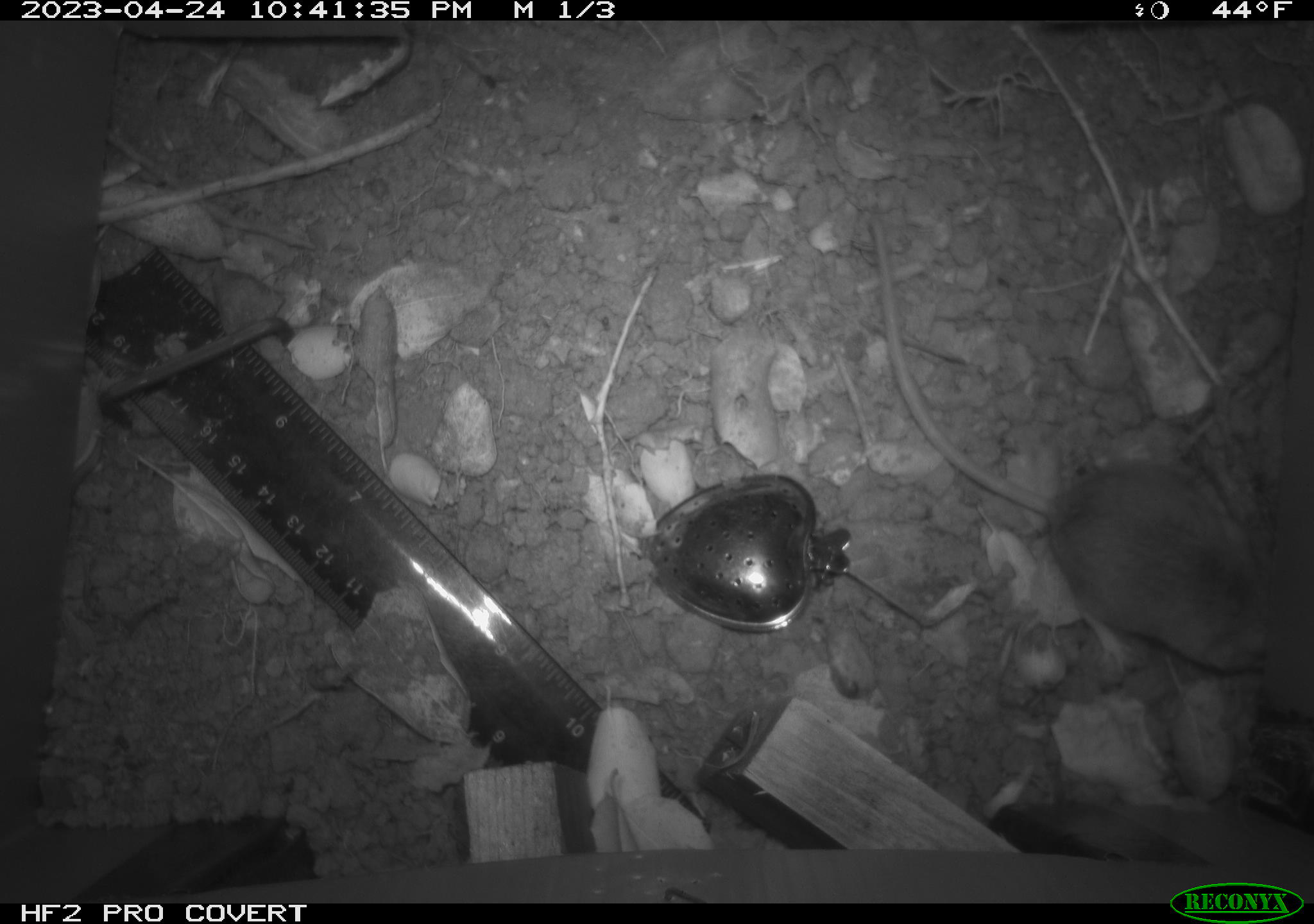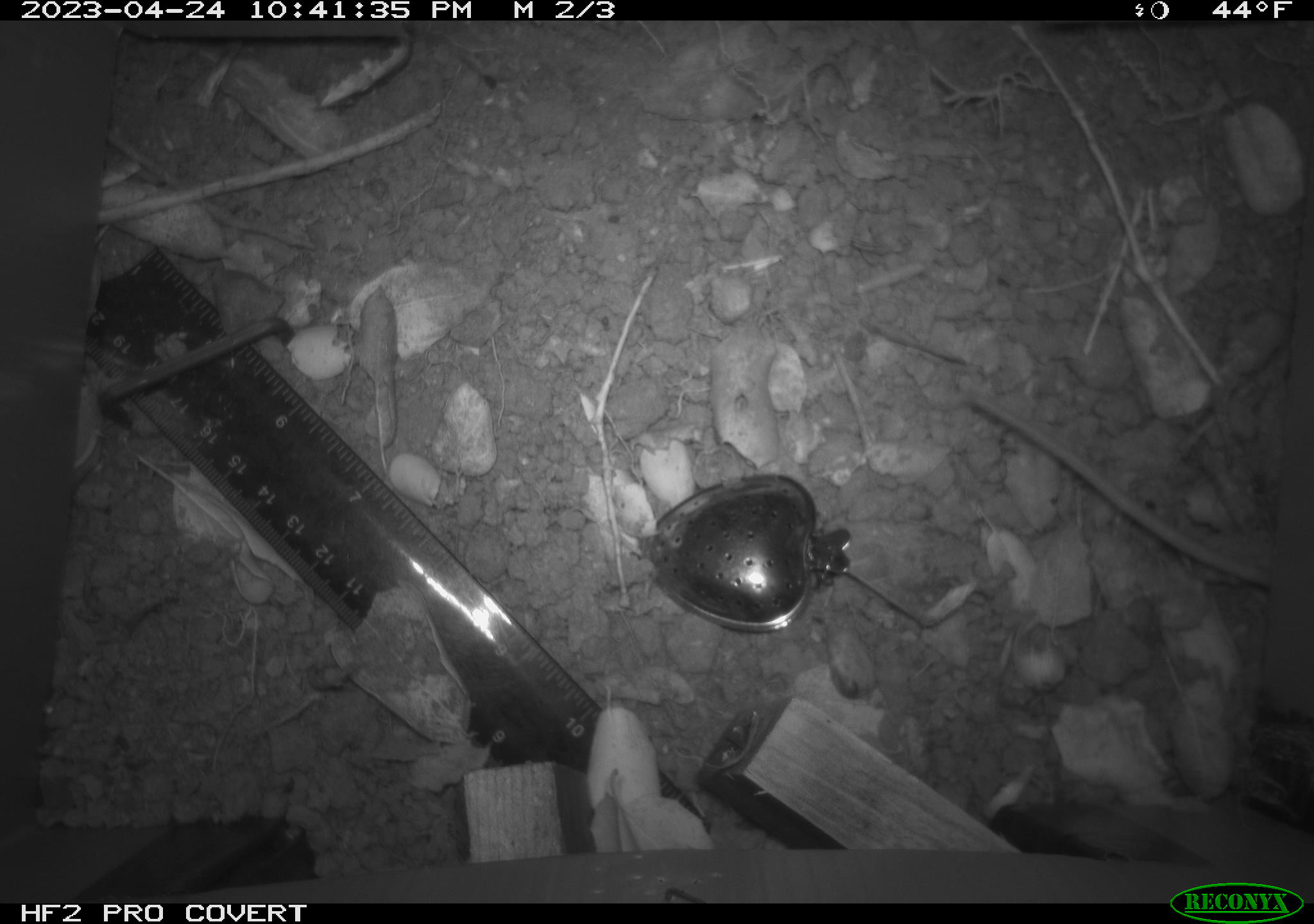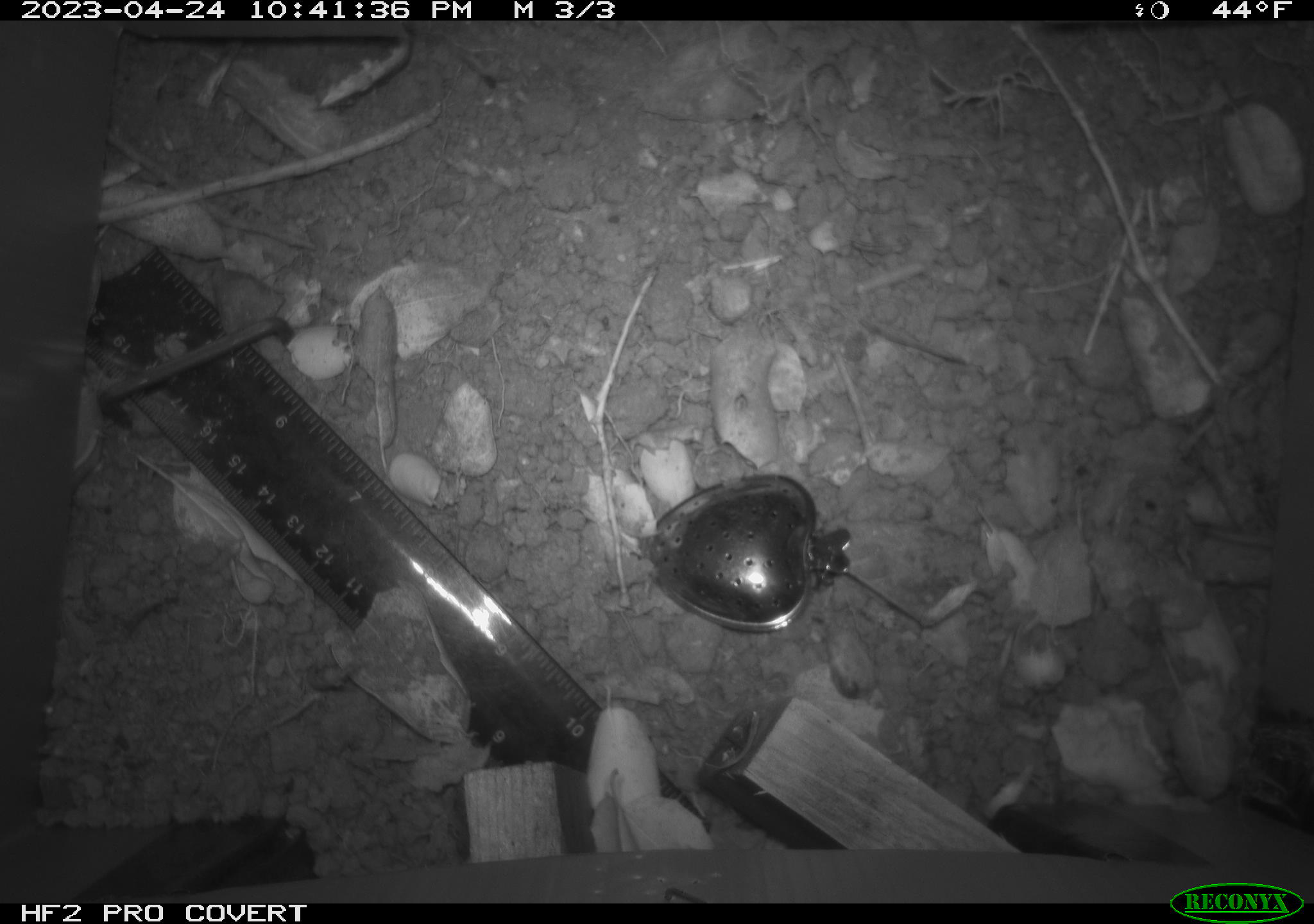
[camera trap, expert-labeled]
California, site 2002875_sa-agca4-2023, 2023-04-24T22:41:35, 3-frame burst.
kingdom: Animalia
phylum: Chordata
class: Mammalia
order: Rodentia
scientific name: Rodentia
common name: mouse species